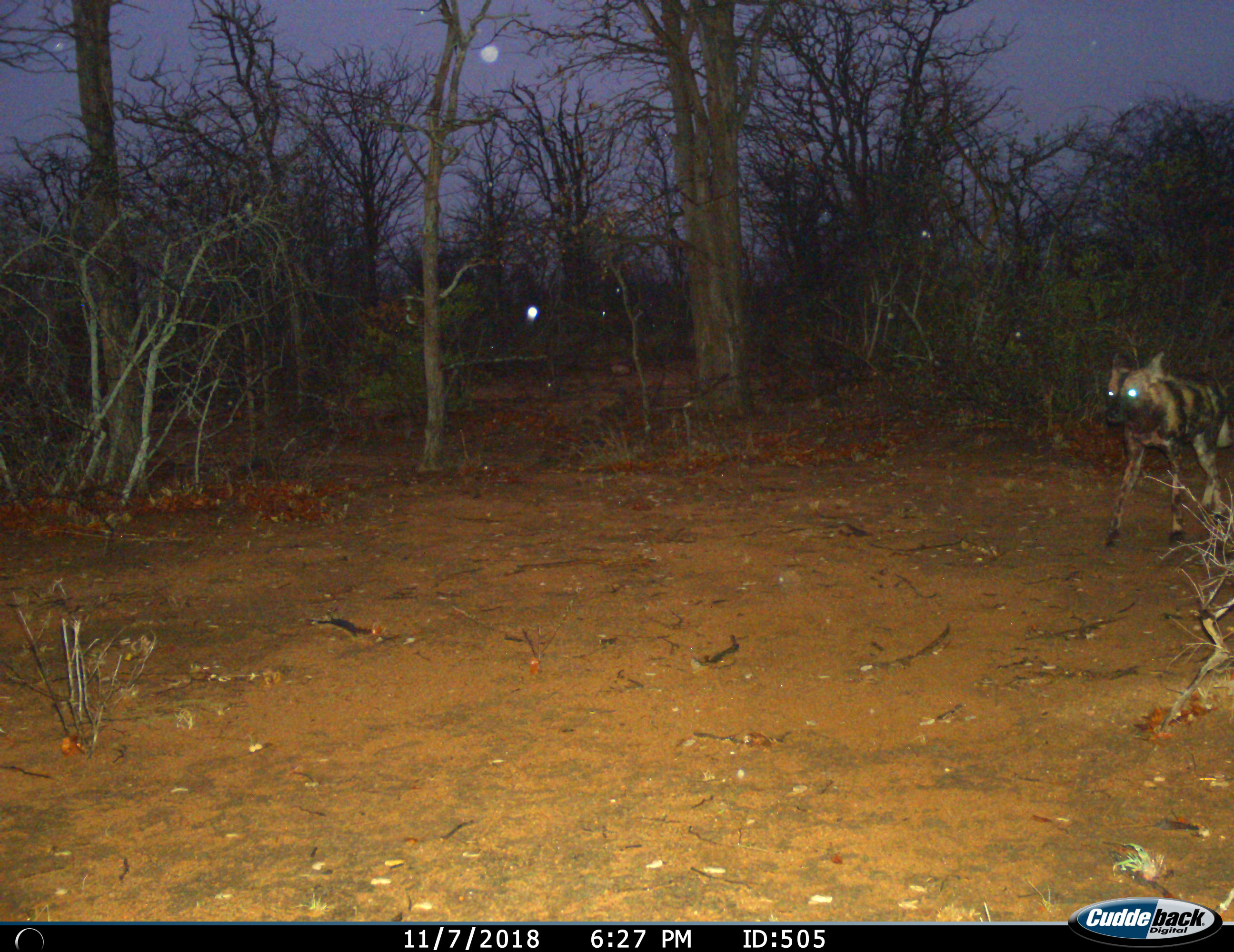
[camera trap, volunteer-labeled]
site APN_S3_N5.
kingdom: Animalia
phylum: Chordata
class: Mammalia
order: Carnivora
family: Canidae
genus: Lycaon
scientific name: Lycaon pictus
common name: african wild dog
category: wilddog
Wilddog (african wild dog) (Lycaon pictus), count 1. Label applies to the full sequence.